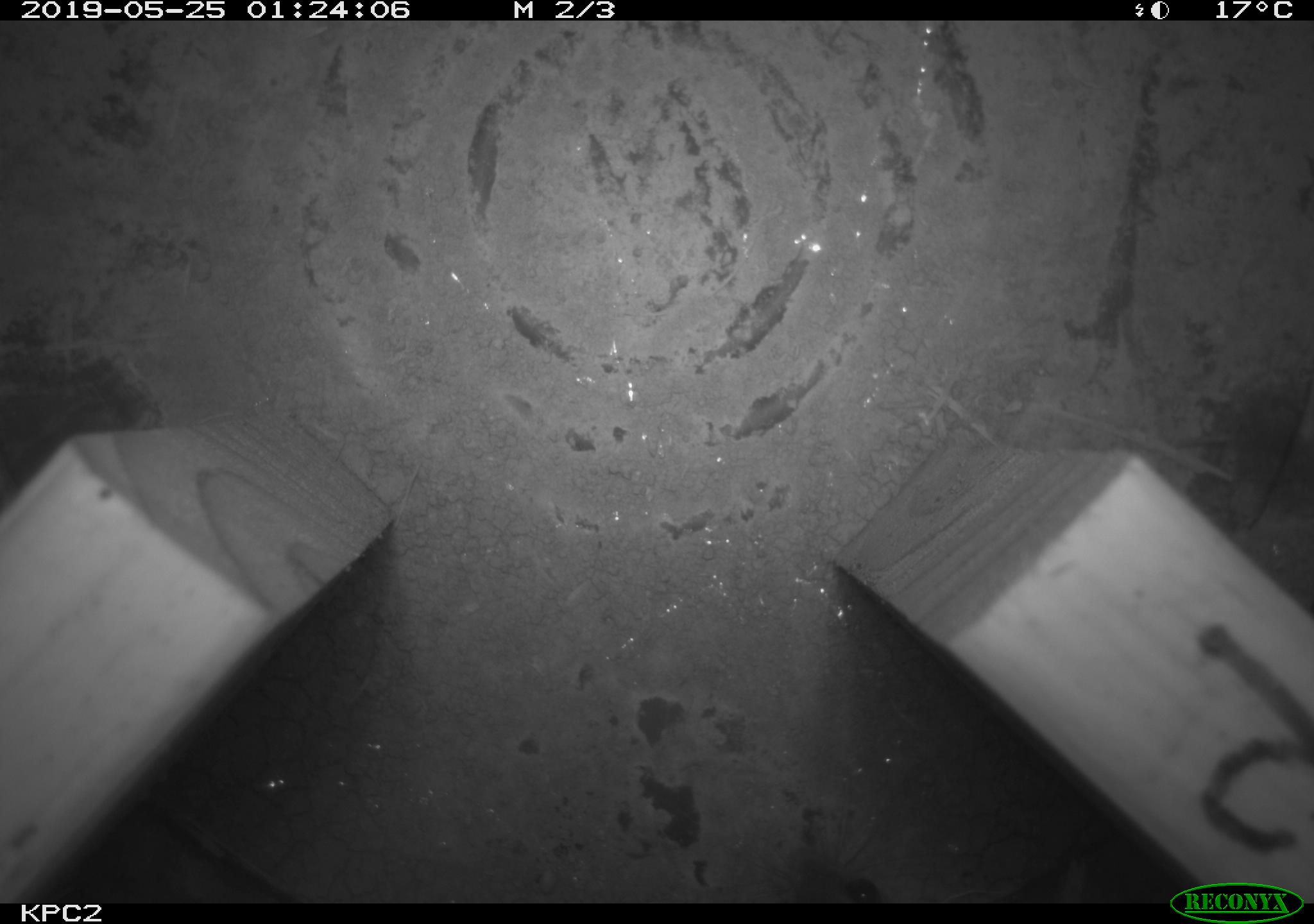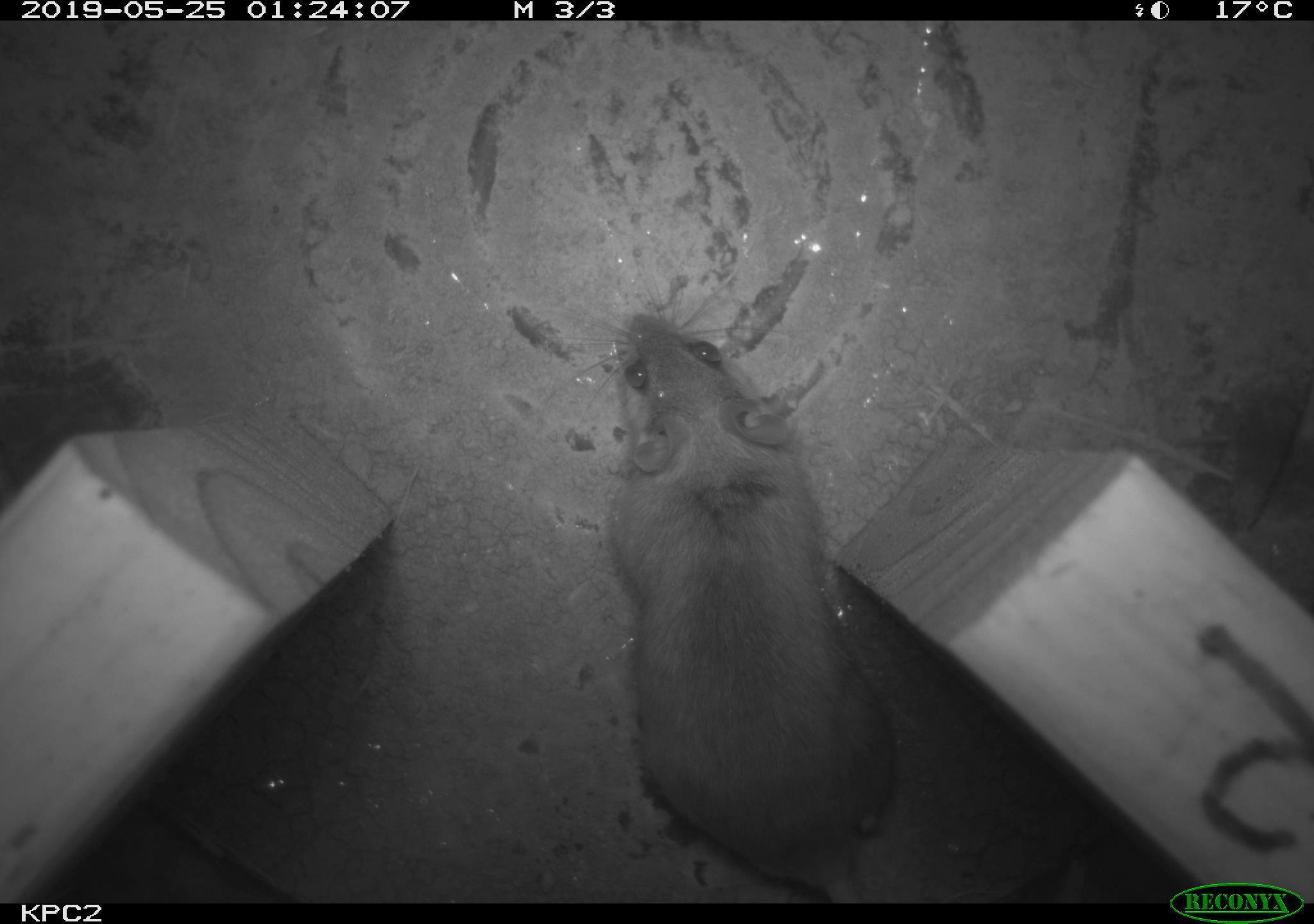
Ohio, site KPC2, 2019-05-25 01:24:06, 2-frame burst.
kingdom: Animalia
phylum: Chordata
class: Mammalia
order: Rodentia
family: Cricetidae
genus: Peromyscus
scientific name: Peromyscus leucopus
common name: white-footed mouse